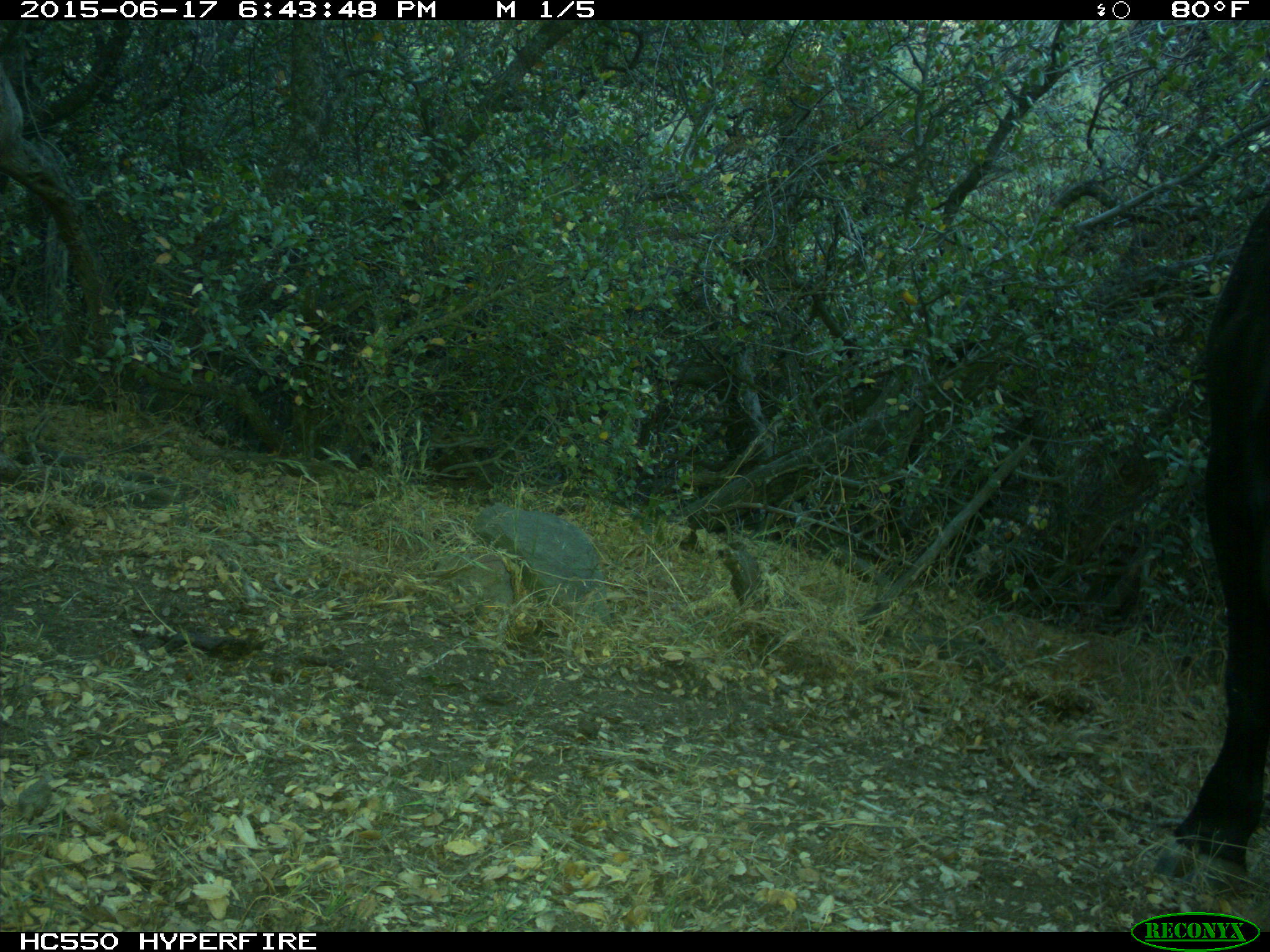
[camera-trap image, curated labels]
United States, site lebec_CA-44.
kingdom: Animalia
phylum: Chordata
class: Mammalia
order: Artiodactyla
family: Bovidae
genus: Bos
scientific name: Bos taurus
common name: domestic cow